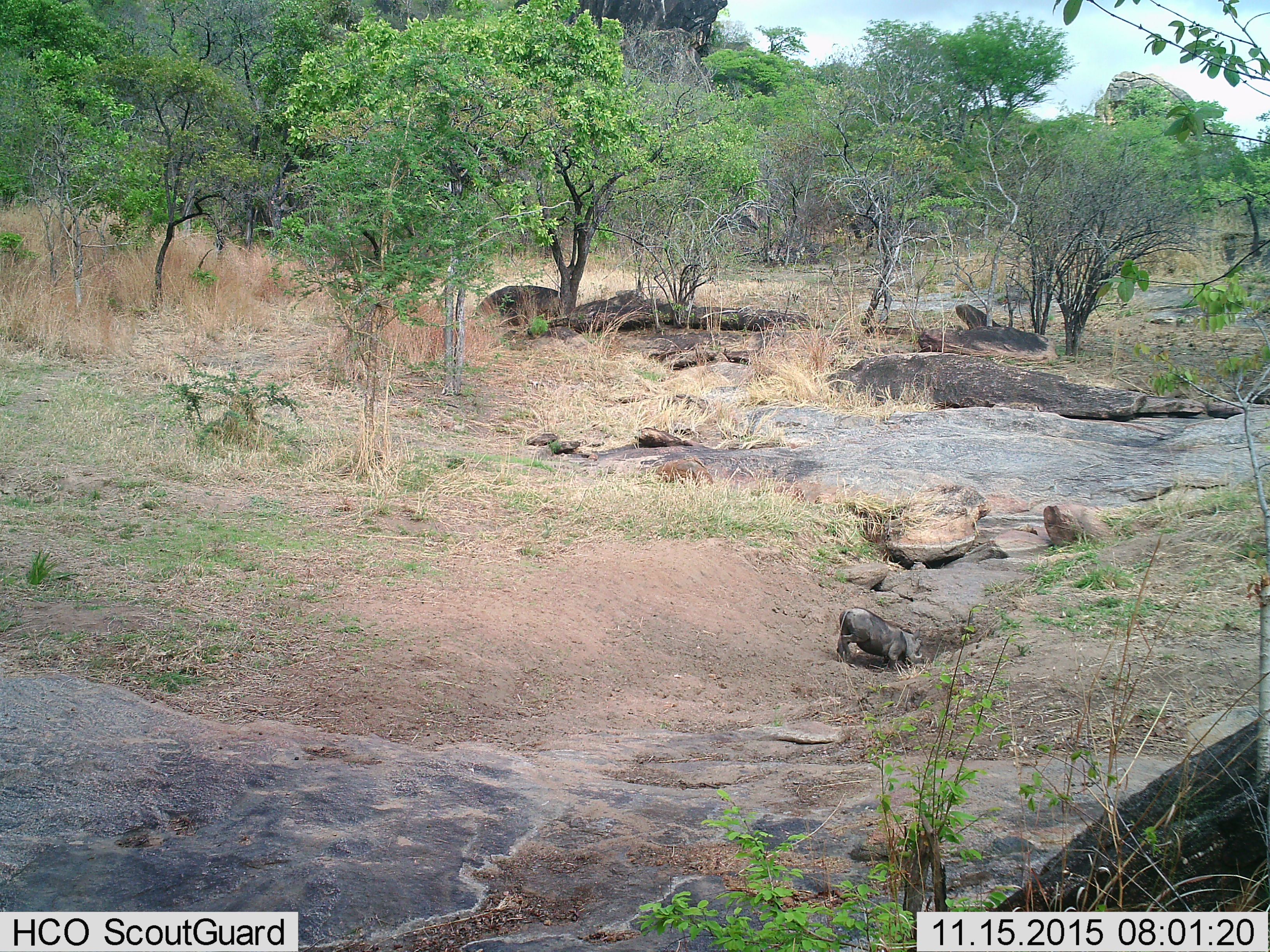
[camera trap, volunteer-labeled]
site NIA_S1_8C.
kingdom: Animalia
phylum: Chordata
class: Mammalia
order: Artiodactyla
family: Suidae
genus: Phacochoerus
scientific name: Phacochoerus africanus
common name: warthog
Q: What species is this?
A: Warthog (Phacochoerus africanus).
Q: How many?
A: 1.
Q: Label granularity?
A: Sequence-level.